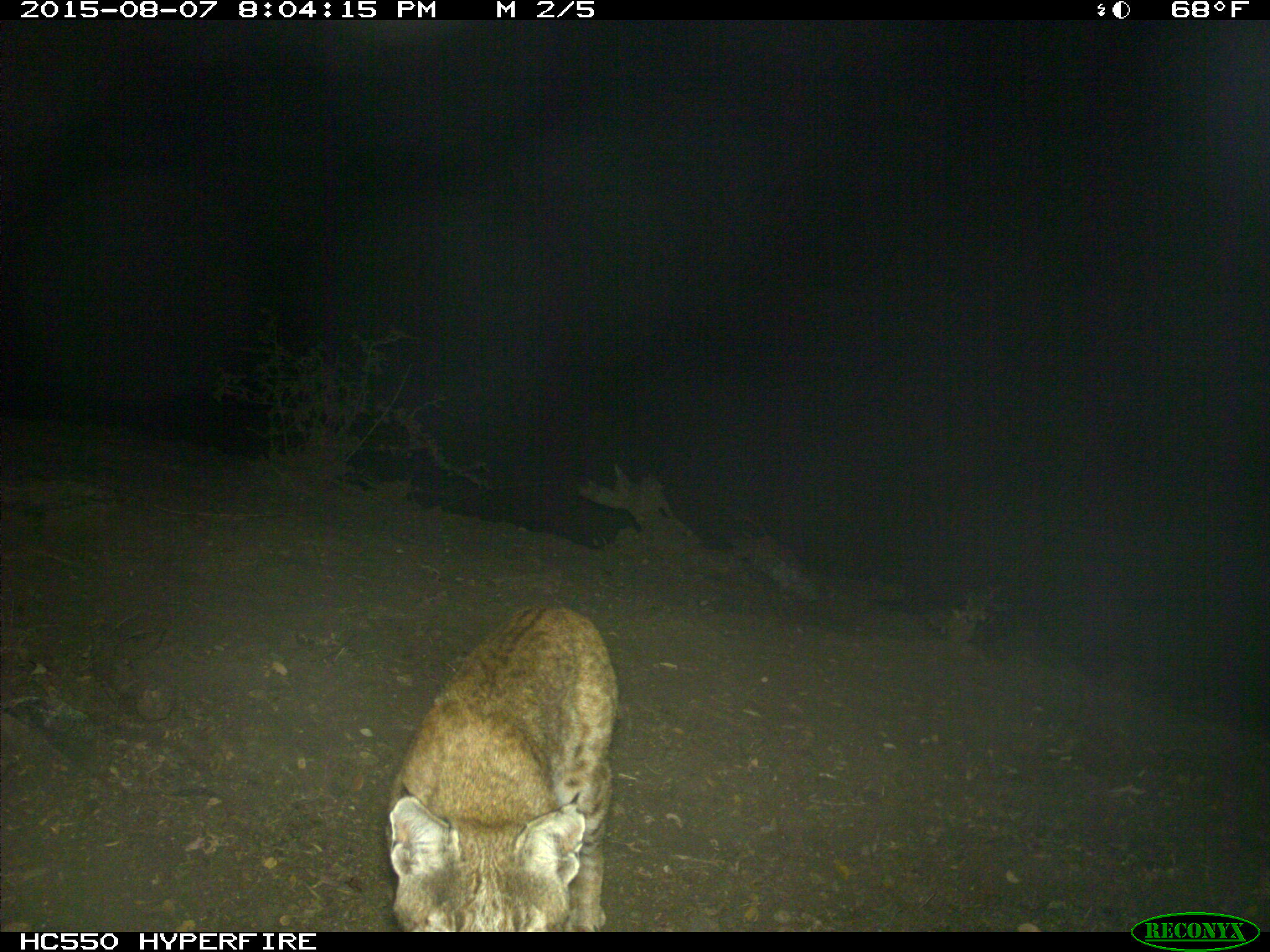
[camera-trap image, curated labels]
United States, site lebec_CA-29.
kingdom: Animalia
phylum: Chordata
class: Mammalia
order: Carnivora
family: Felidae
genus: Lynx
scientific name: Lynx rufus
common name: bobcat